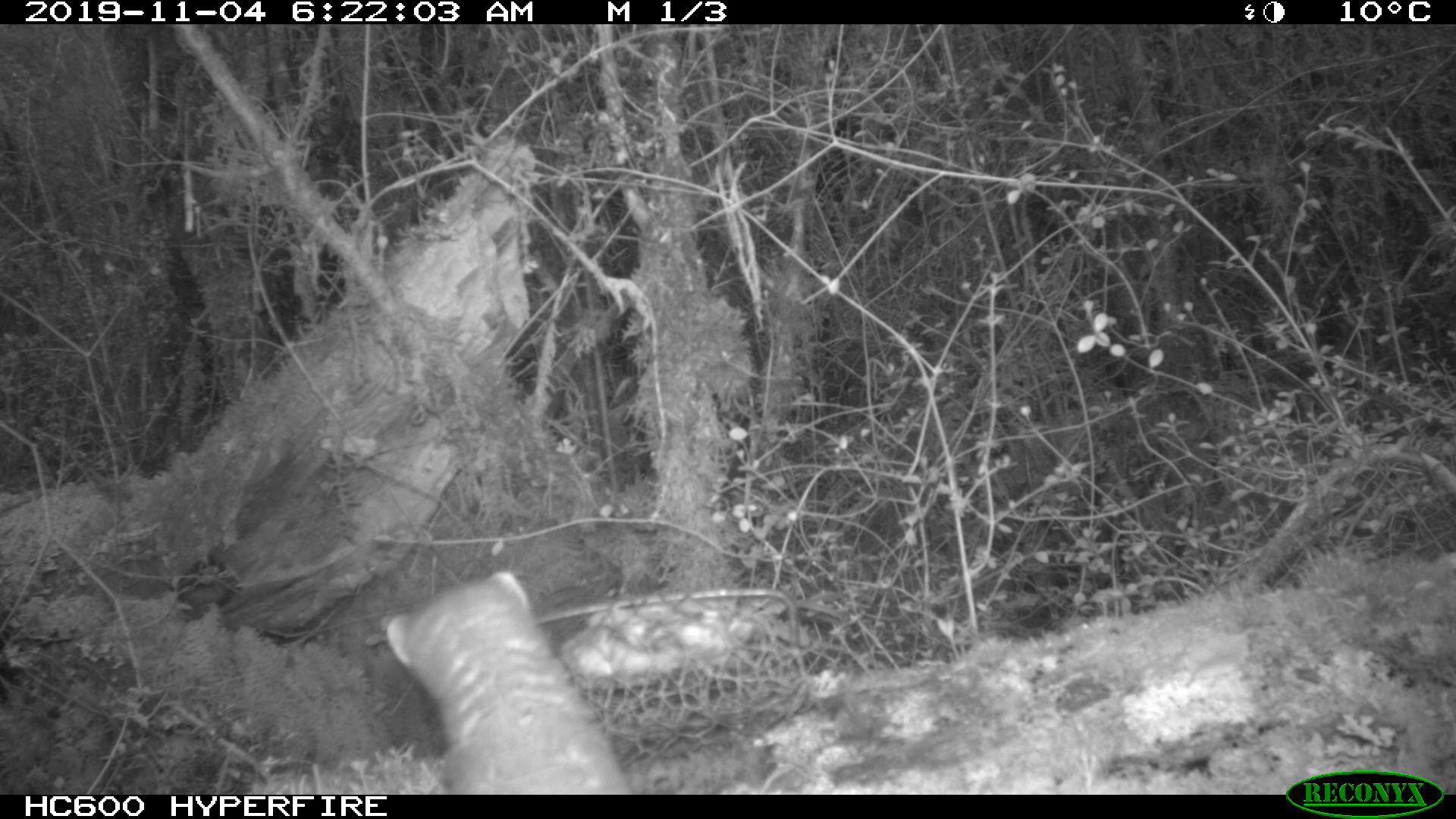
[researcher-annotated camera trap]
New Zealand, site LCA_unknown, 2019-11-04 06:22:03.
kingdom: Animalia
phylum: Chordata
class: Mammalia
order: Carnivora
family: Mustelidae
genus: Mustela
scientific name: Mustela erminea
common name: stoat